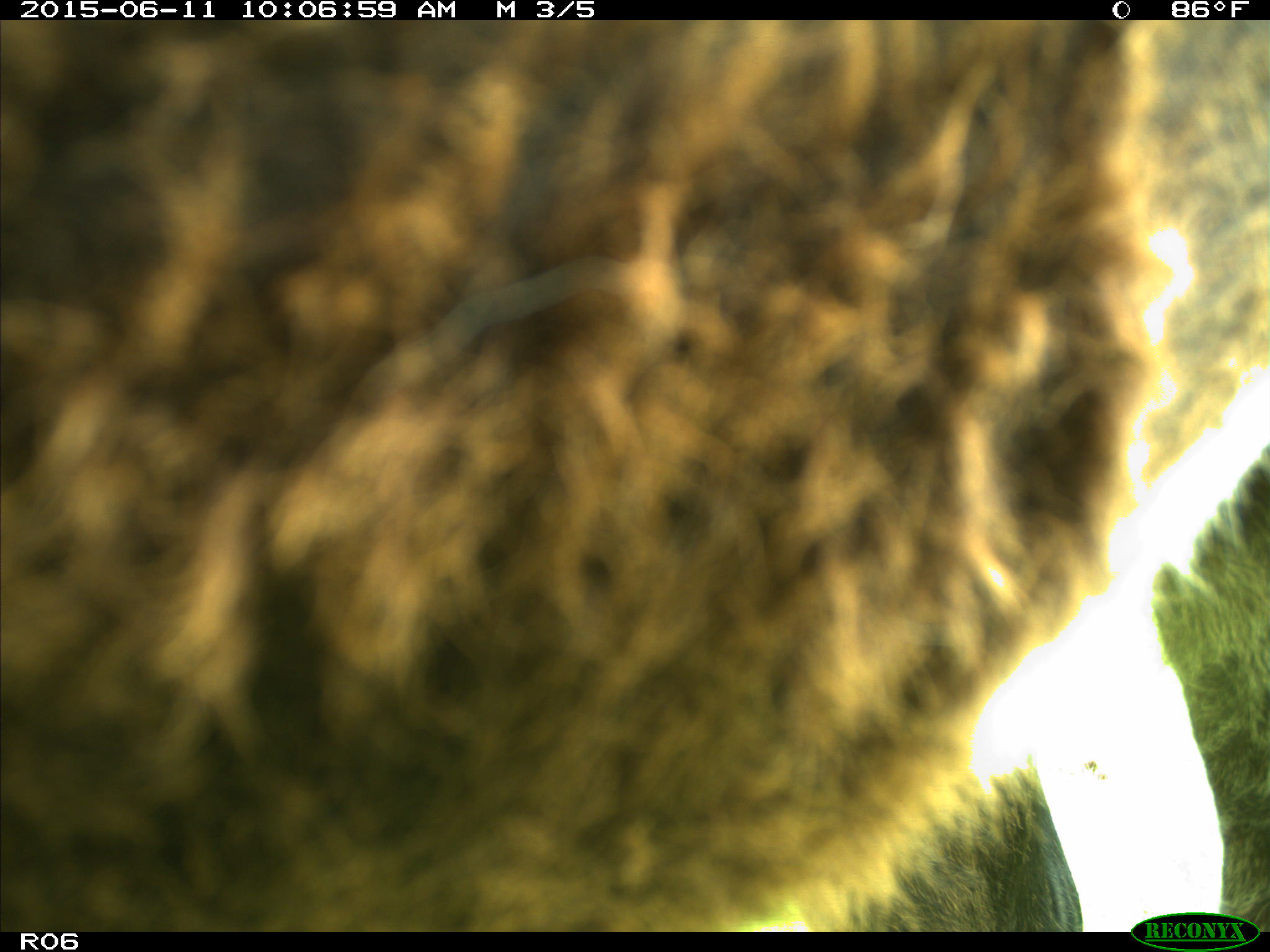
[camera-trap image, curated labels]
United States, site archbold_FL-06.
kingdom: Animalia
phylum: Chordata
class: Mammalia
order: Artiodactyla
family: Bovidae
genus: Bos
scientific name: Bos taurus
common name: domestic cow